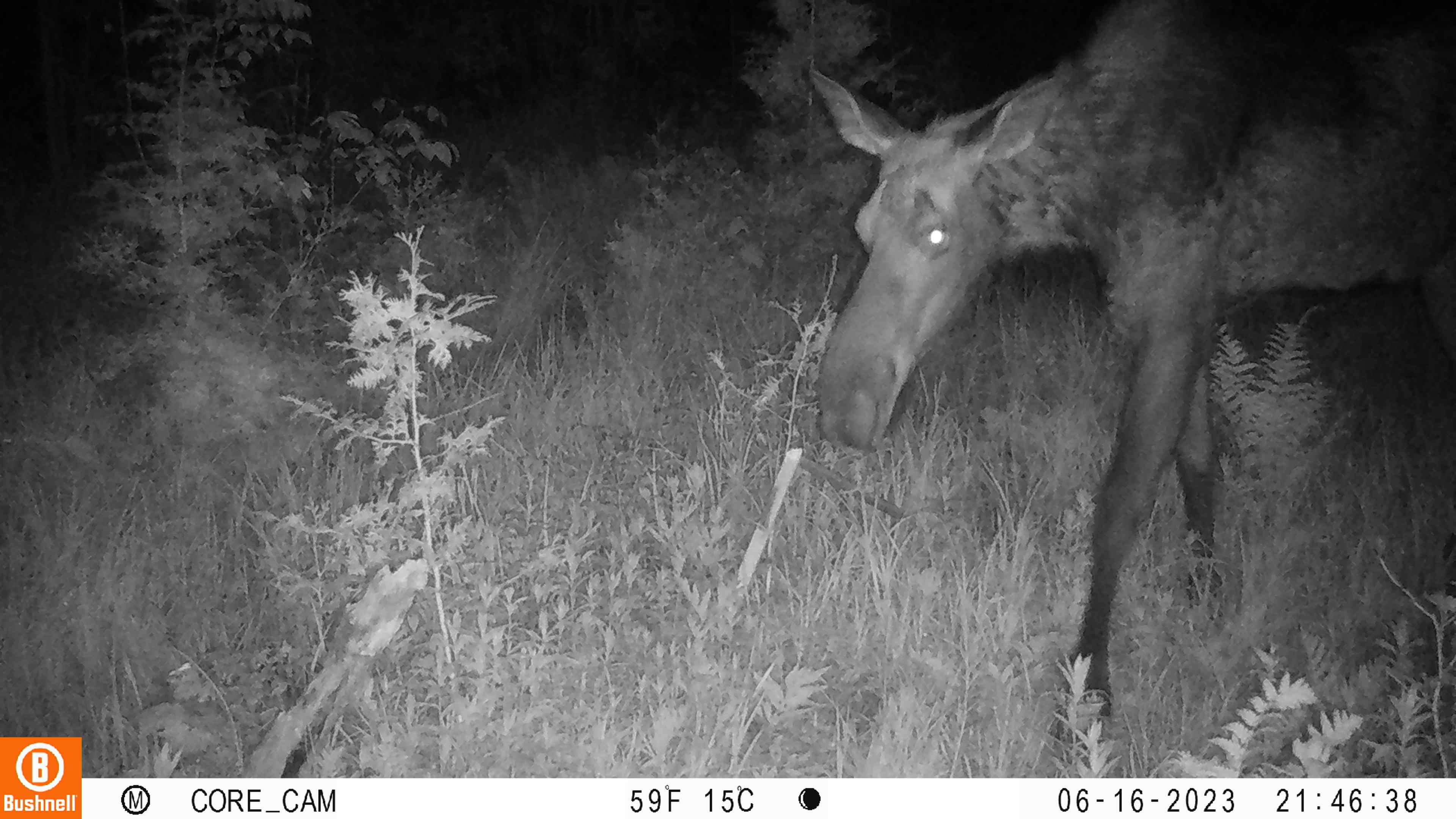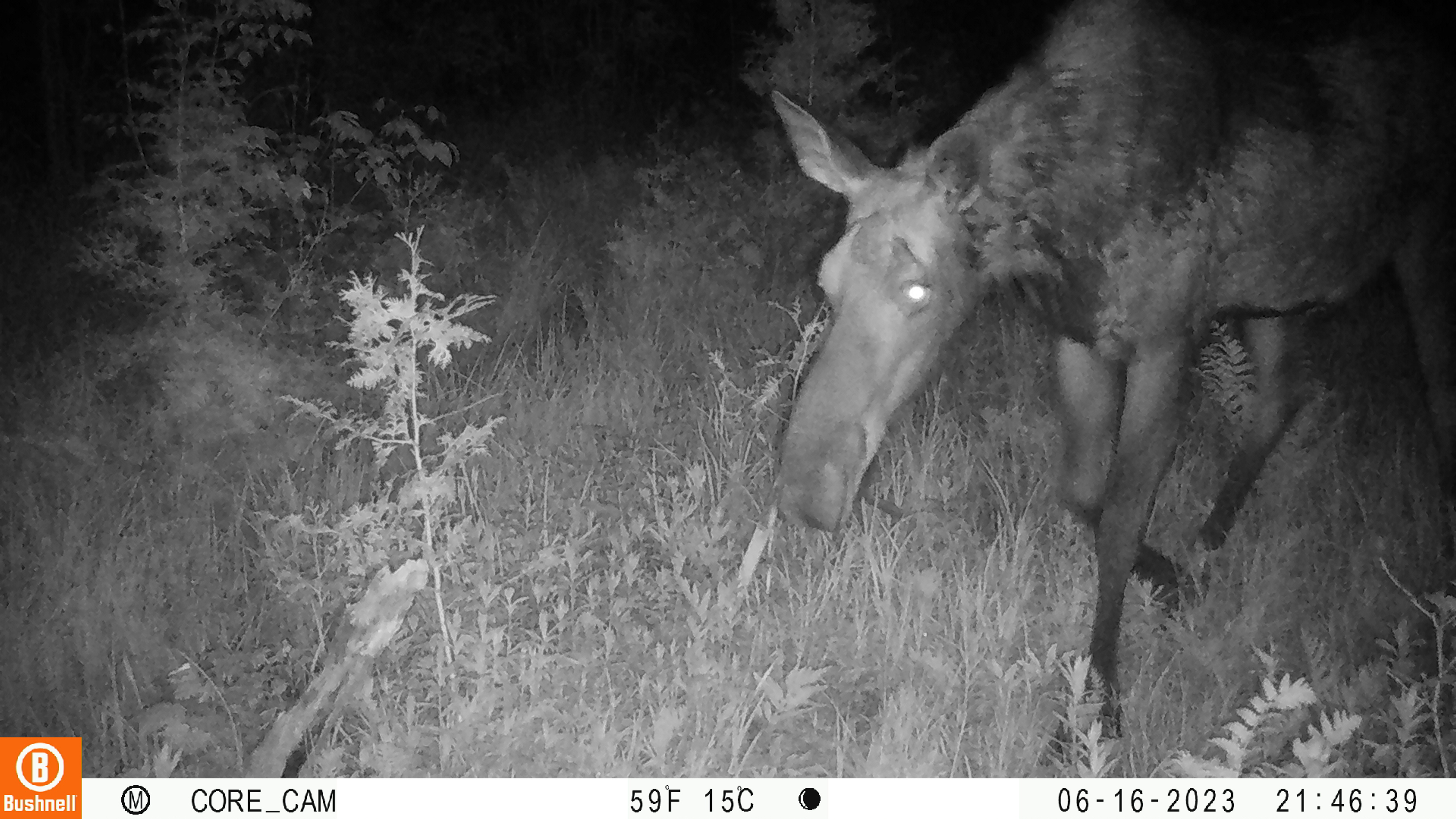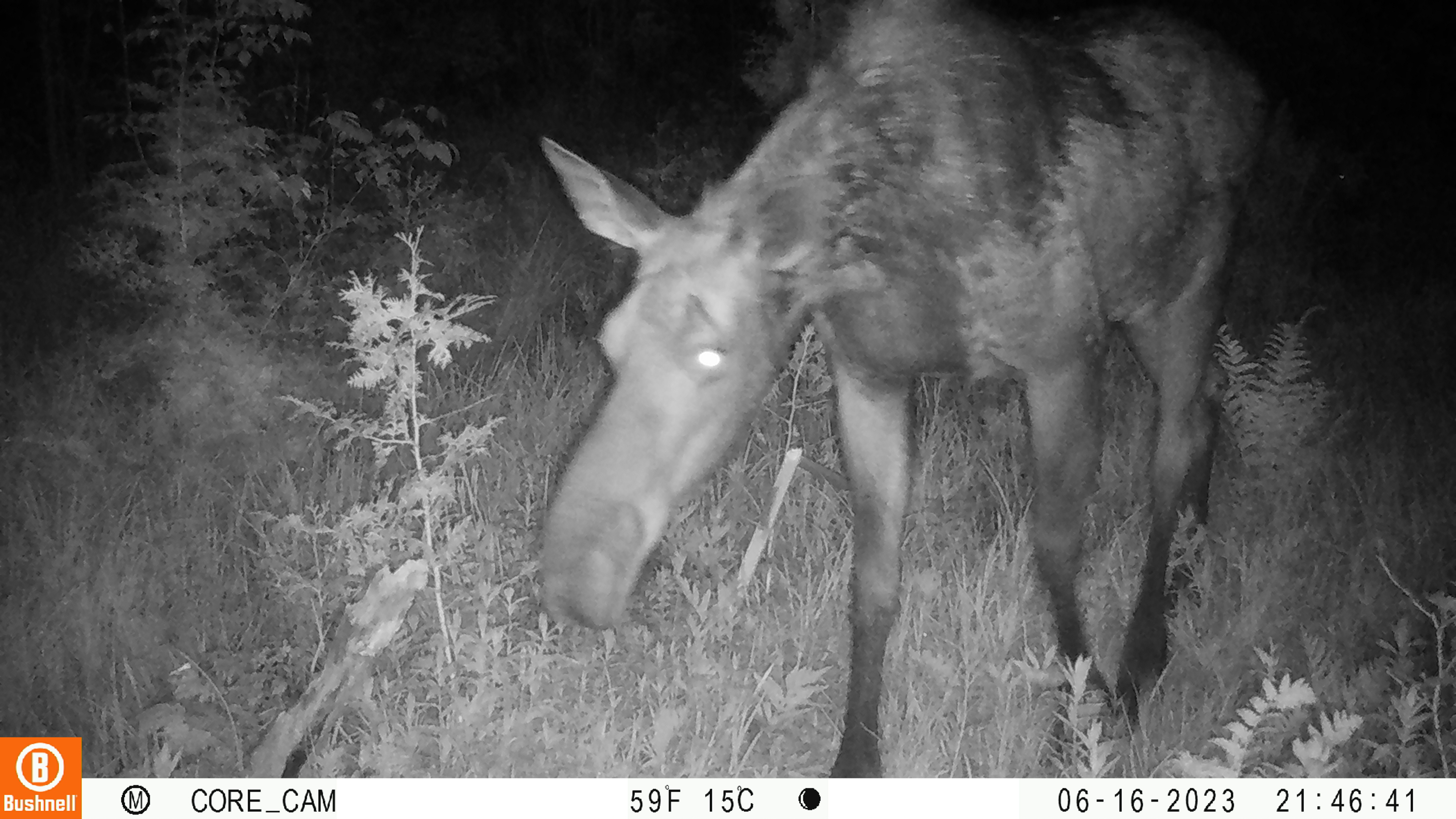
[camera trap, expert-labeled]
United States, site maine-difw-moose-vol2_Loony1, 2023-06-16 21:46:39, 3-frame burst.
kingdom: Animalia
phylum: Chordata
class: Mammalia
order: Artiodactyla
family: Cervidae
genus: Alces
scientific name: Alces alces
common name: moose